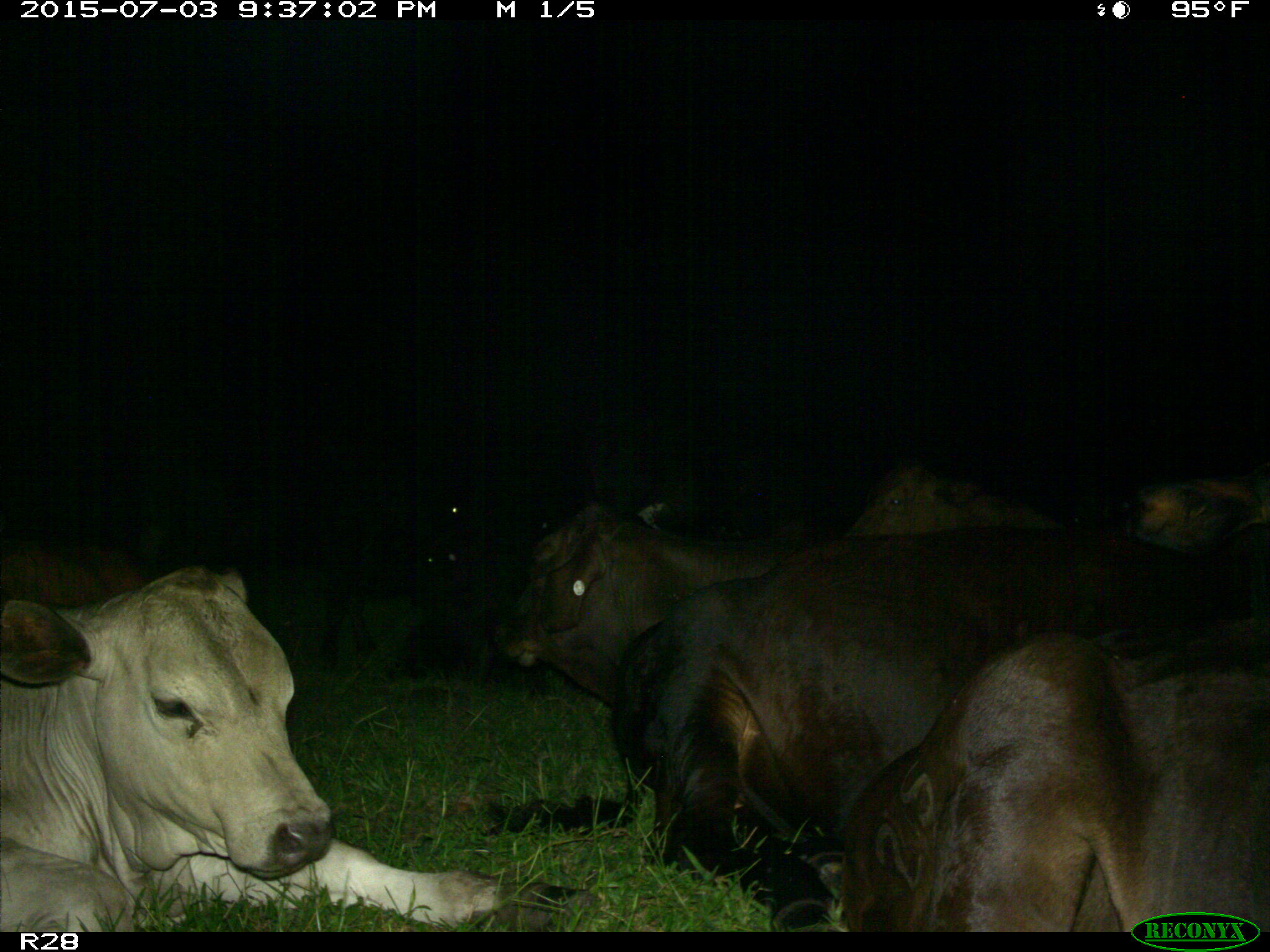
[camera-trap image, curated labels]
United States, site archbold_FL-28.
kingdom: Animalia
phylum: Chordata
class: Mammalia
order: Artiodactyla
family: Bovidae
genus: Bos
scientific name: Bos taurus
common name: domestic cow